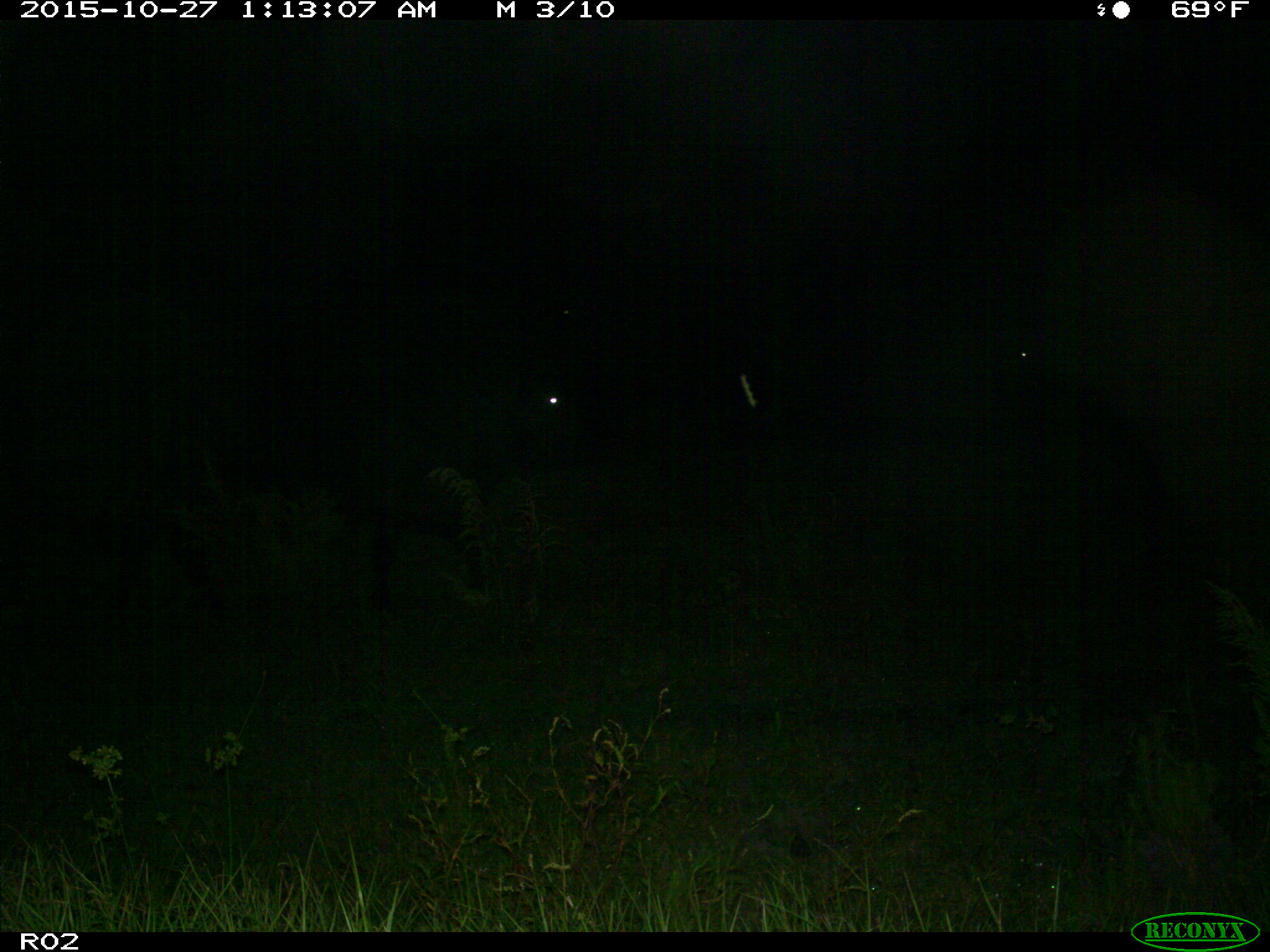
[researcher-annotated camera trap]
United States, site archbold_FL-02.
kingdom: Animalia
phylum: Chordata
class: Mammalia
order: Artiodactyla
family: Bovidae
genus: Bos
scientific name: Bos taurus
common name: domestic cow